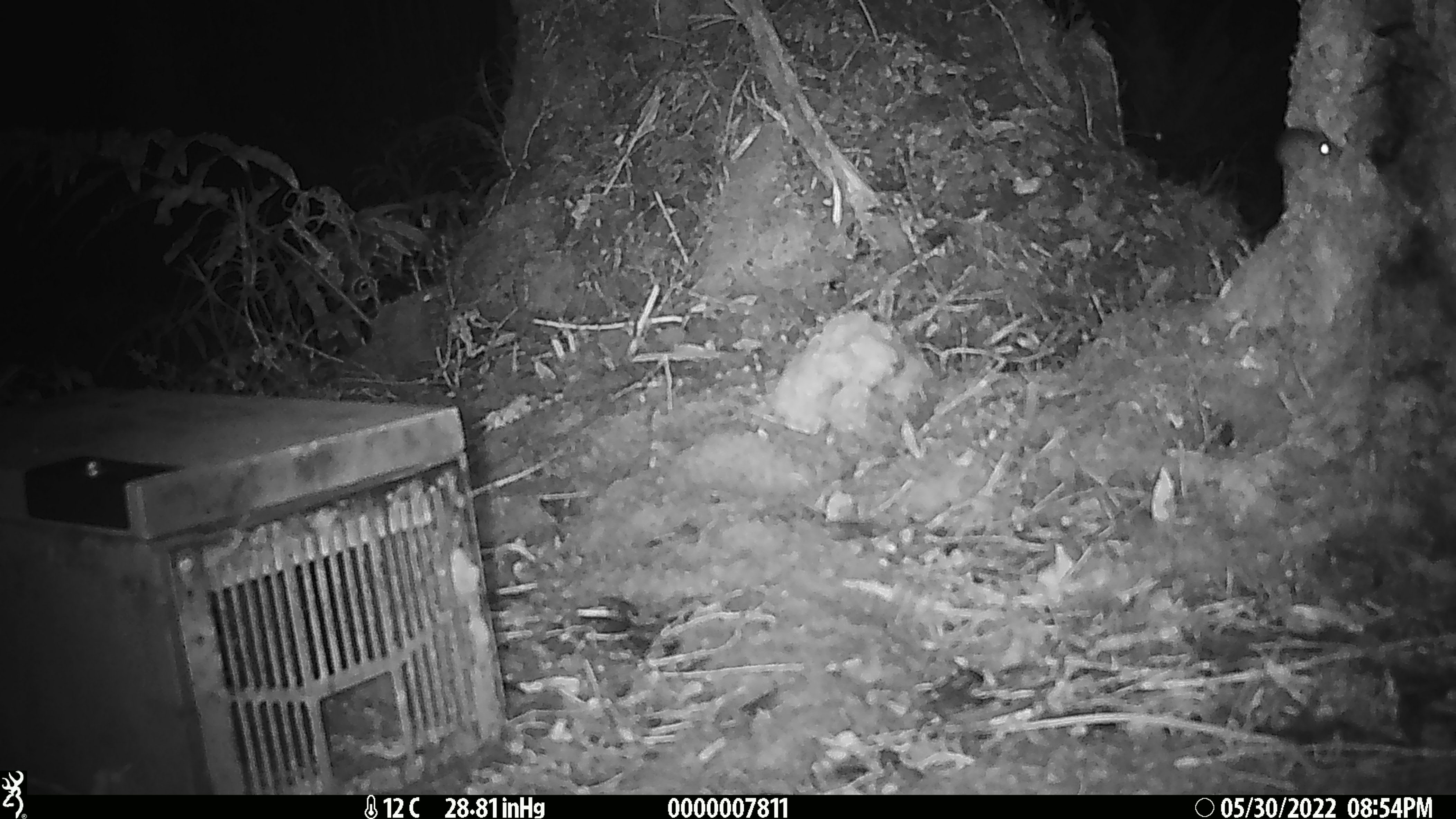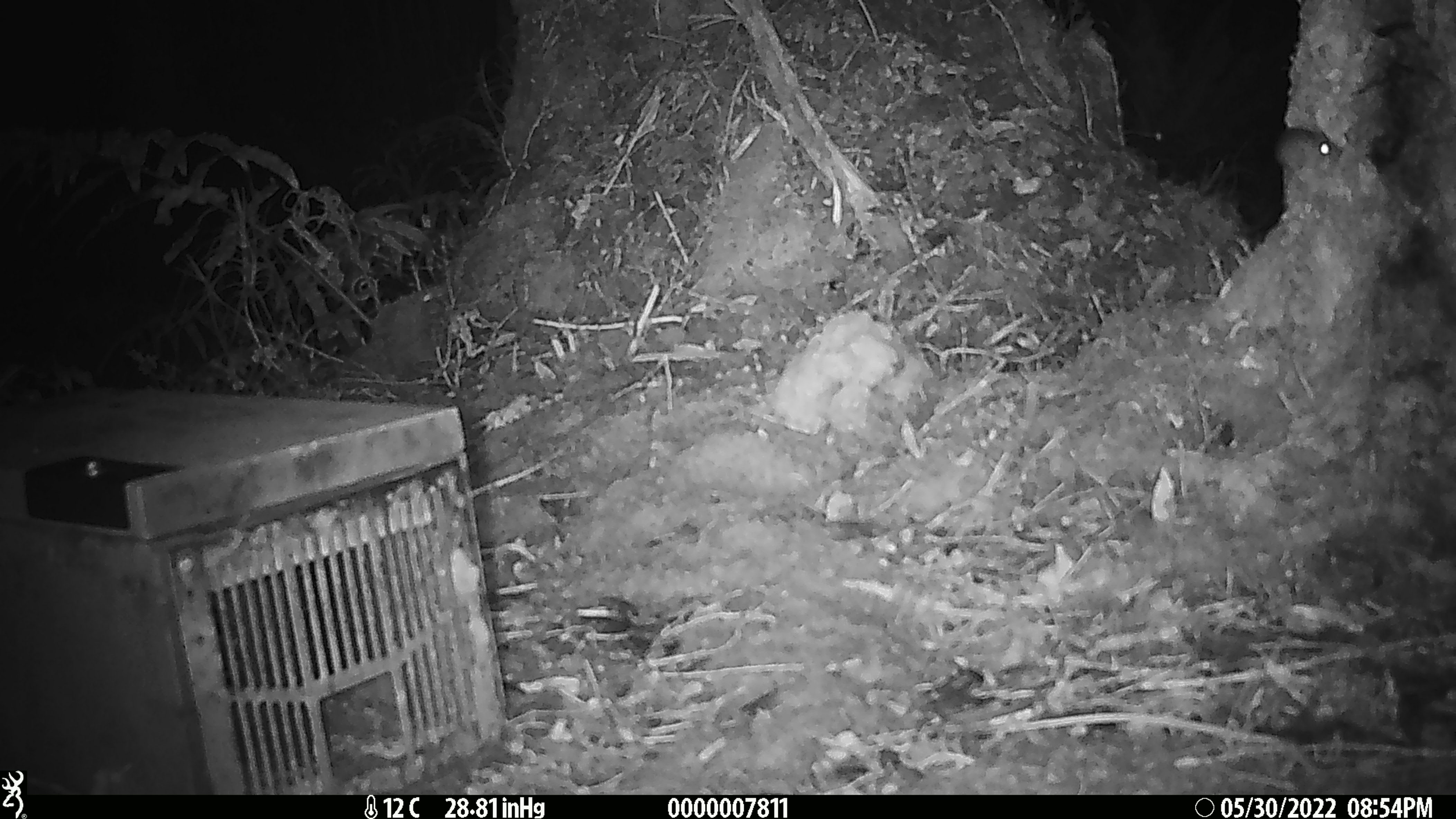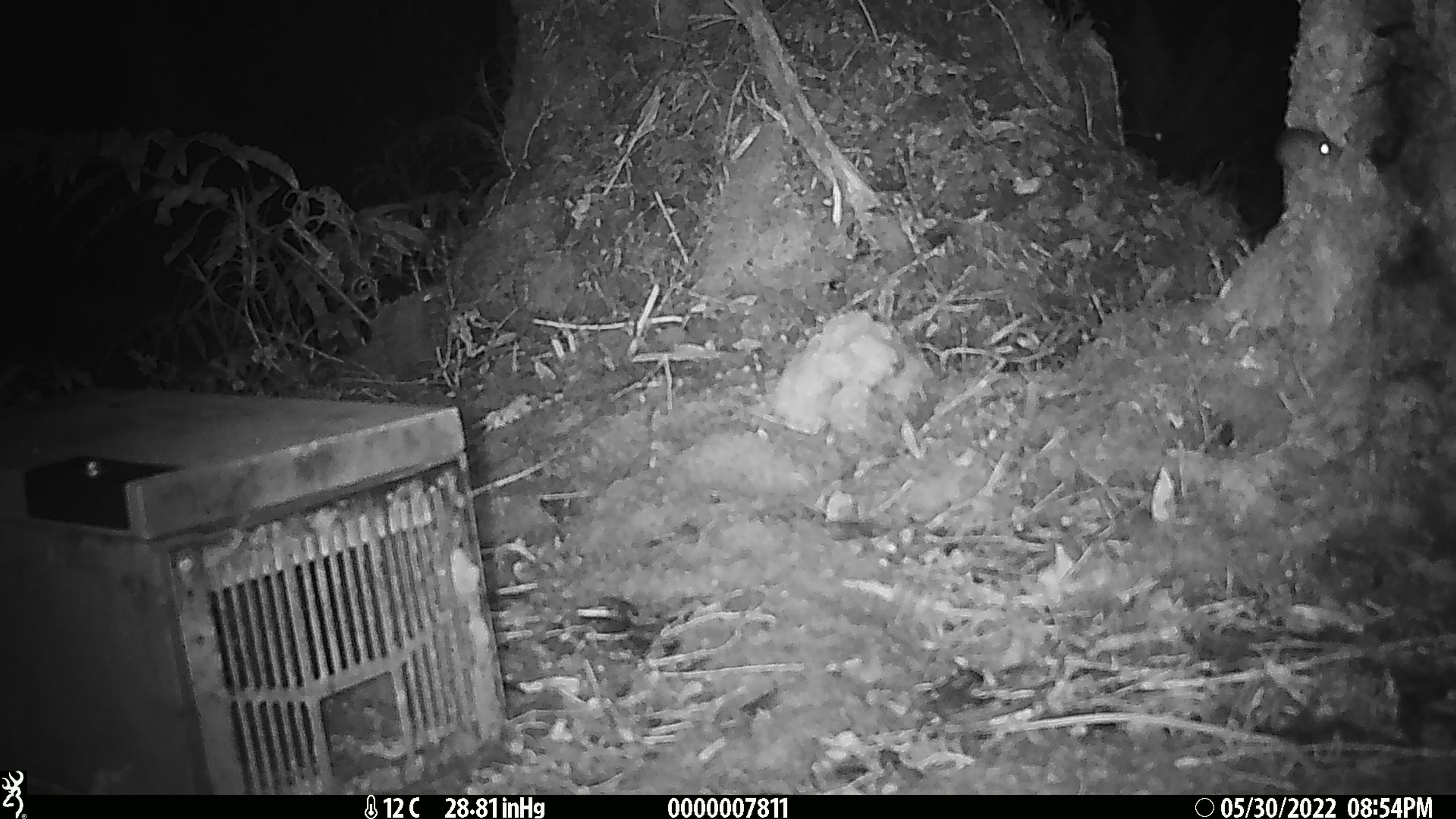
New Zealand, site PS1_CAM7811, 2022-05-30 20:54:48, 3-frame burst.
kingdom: Animalia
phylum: Chordata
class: Mammalia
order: Rodentia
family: Muridae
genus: Mus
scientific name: Mus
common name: mouse